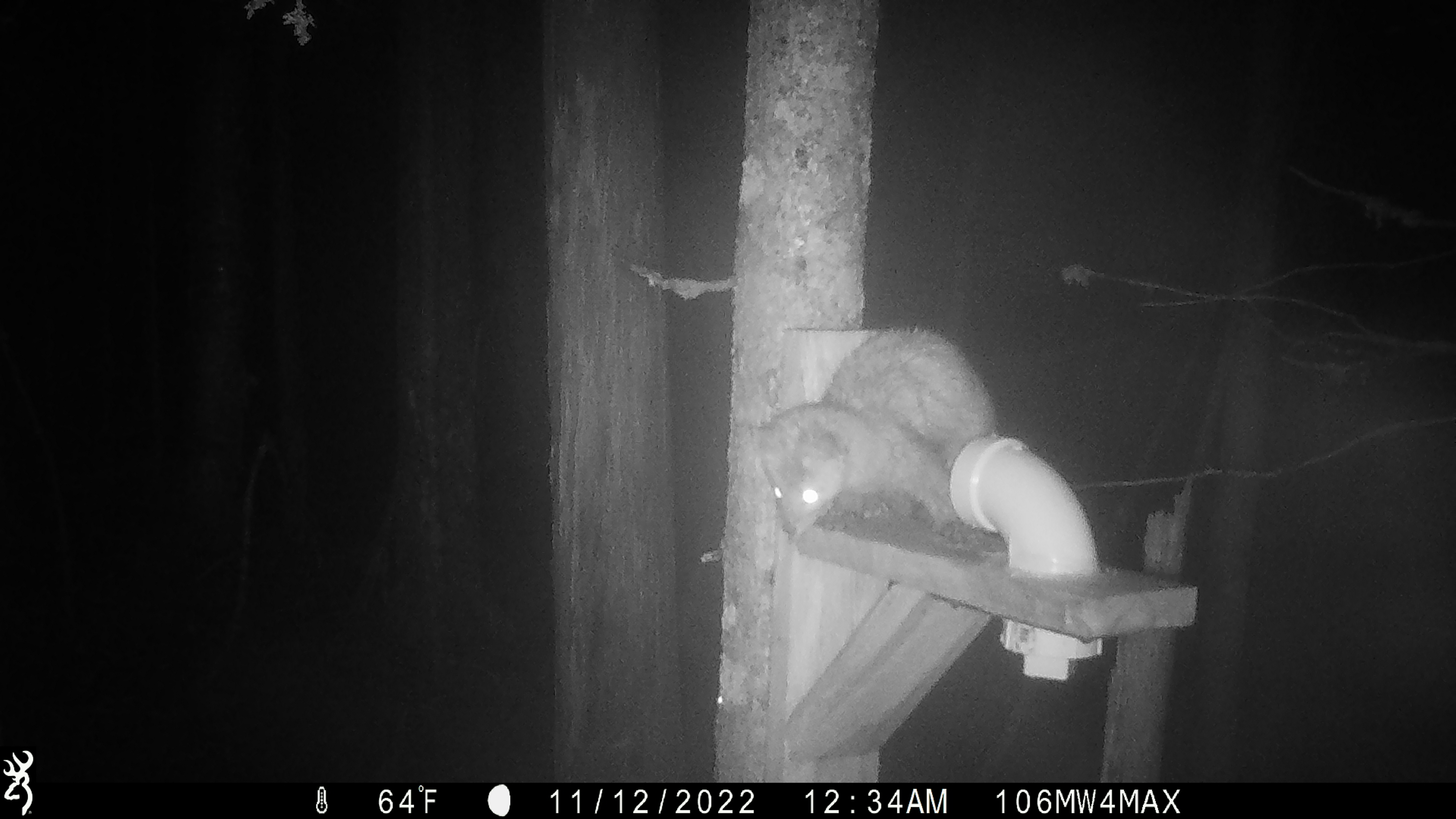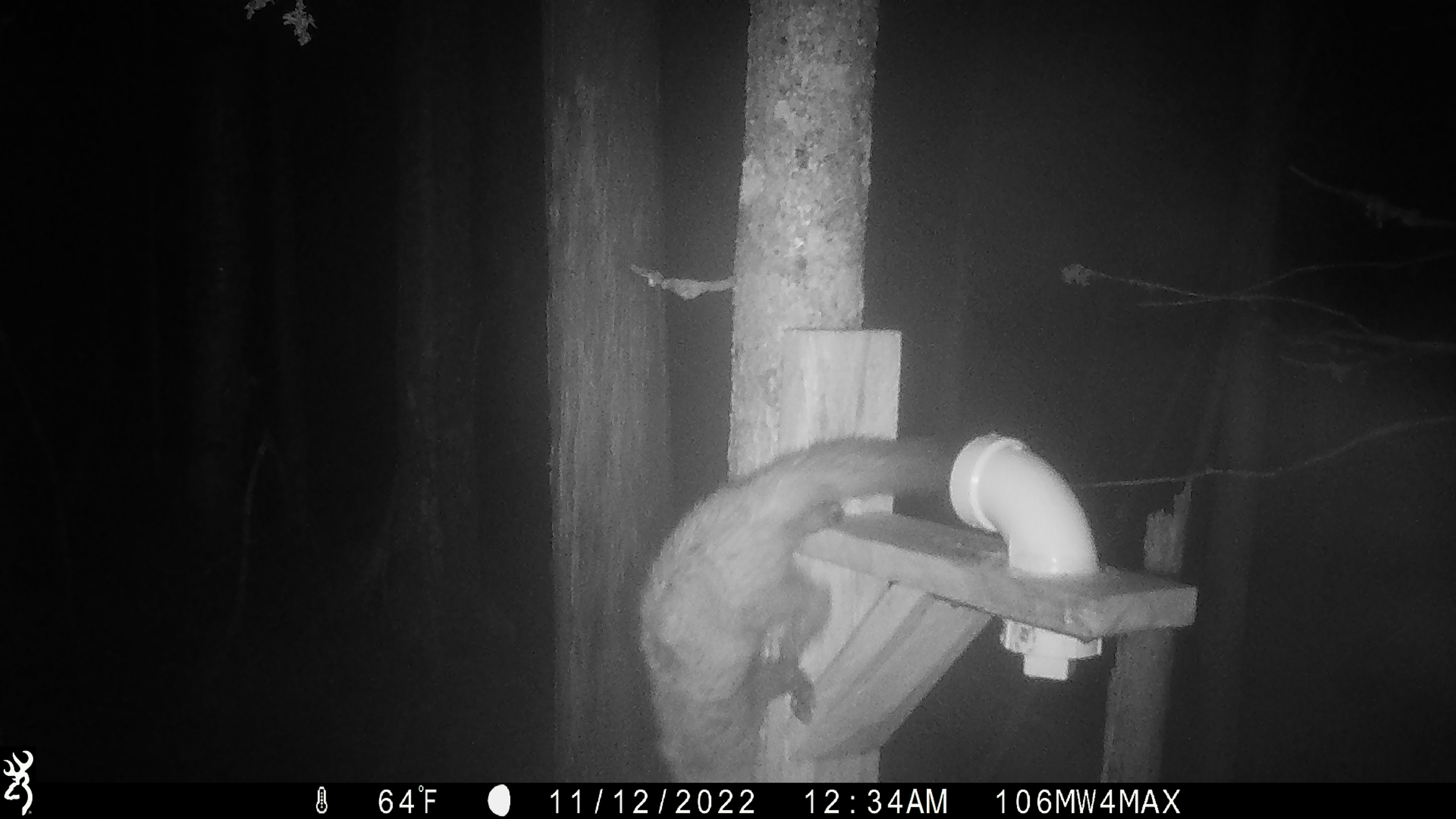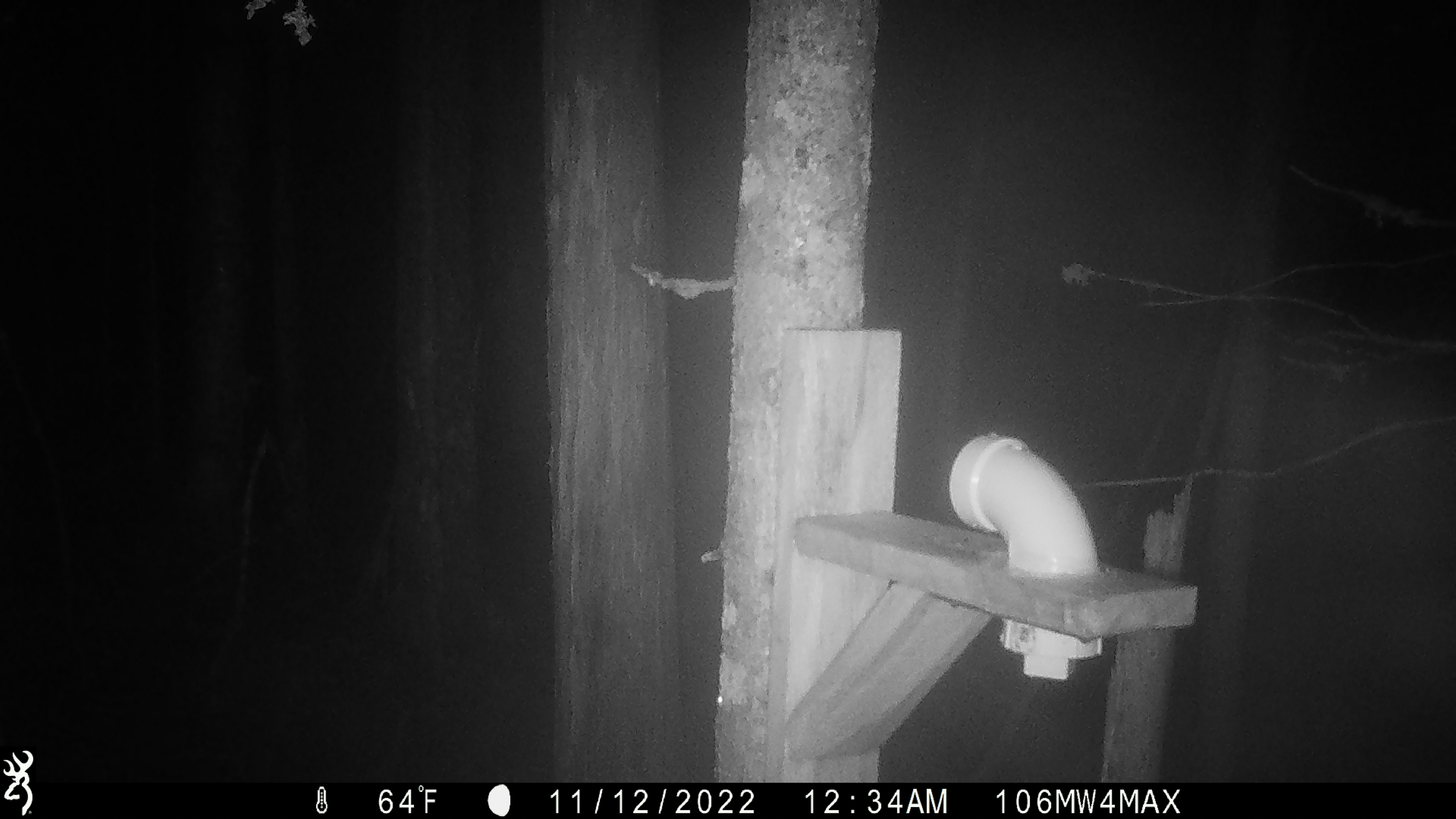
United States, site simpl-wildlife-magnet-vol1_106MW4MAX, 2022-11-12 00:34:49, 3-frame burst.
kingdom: Animalia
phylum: Chordata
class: Mammalia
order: Carnivora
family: Mustelidae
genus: Martes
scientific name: Martes americana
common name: american marten